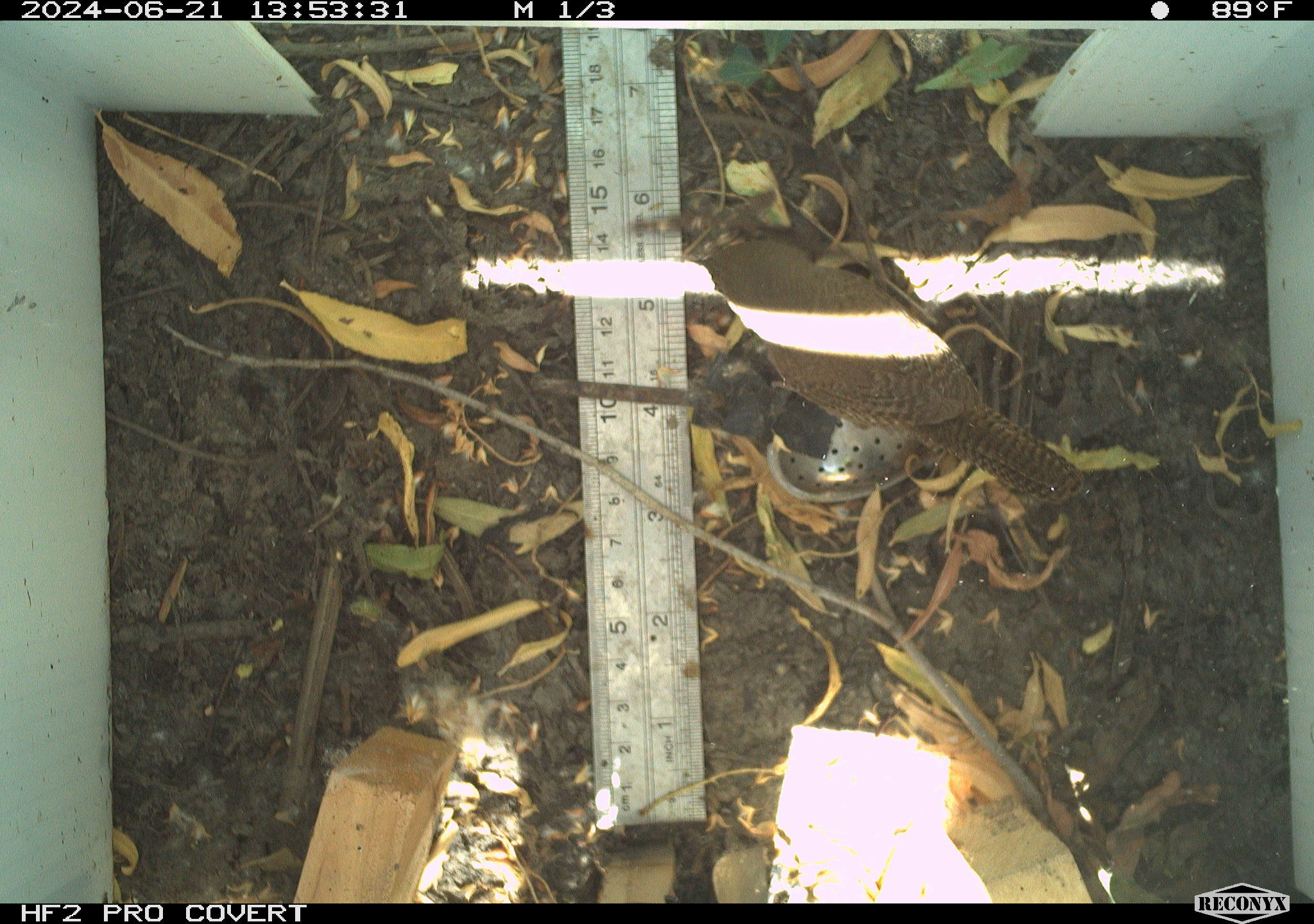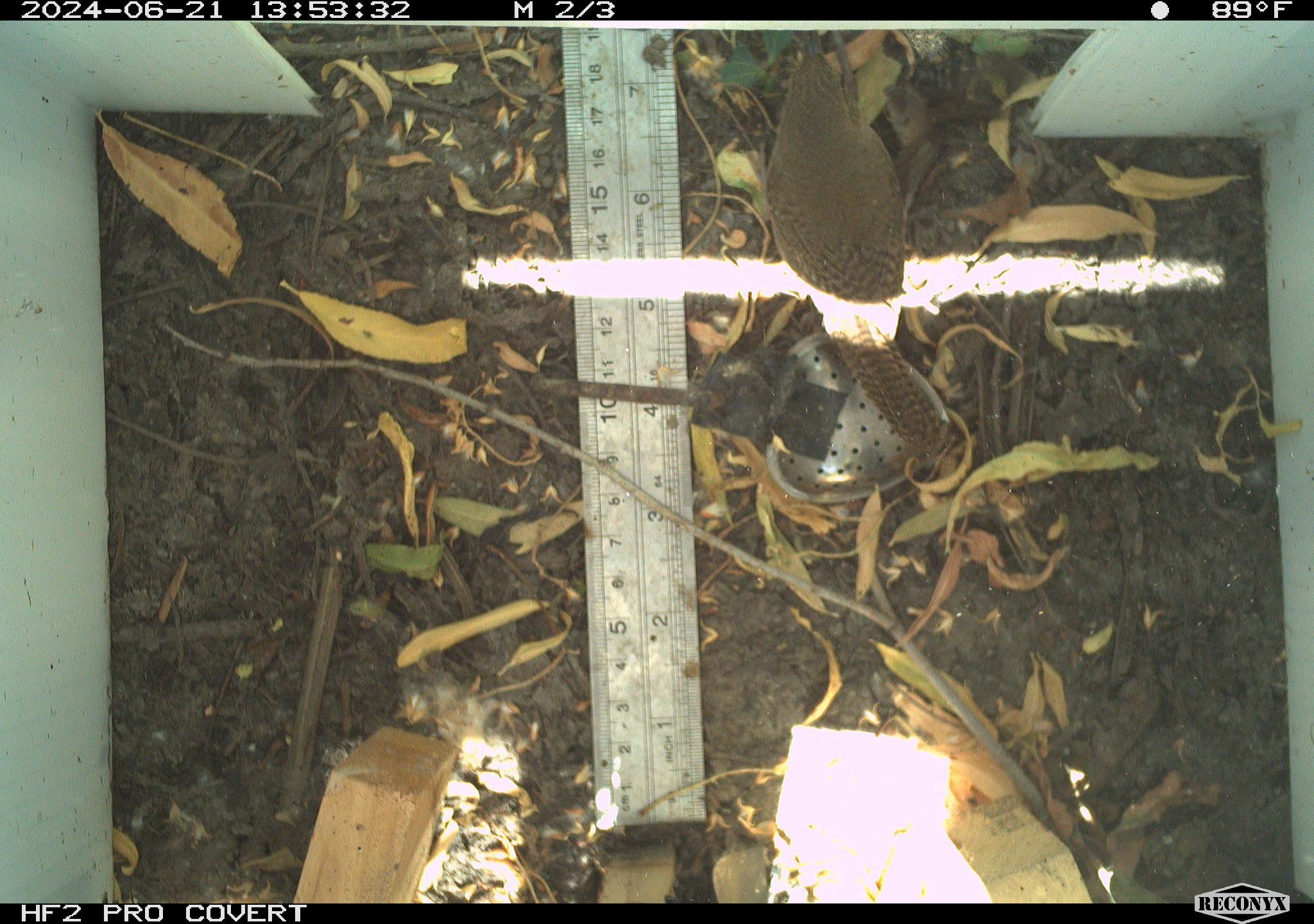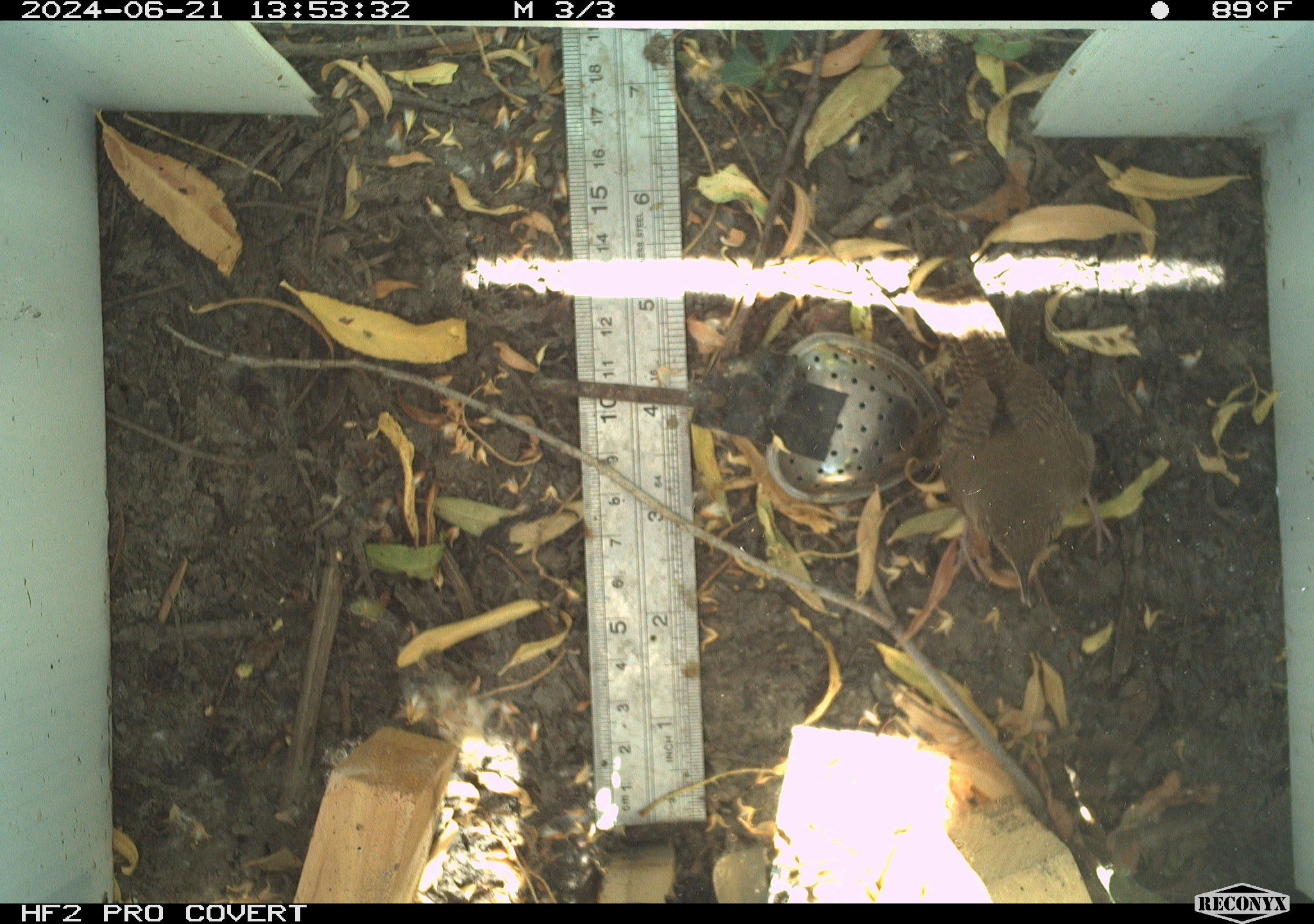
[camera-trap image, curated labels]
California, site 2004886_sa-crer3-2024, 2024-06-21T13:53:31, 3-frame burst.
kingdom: Animalia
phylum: Chordata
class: Aves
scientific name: Aves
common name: bird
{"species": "bird (Aves)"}